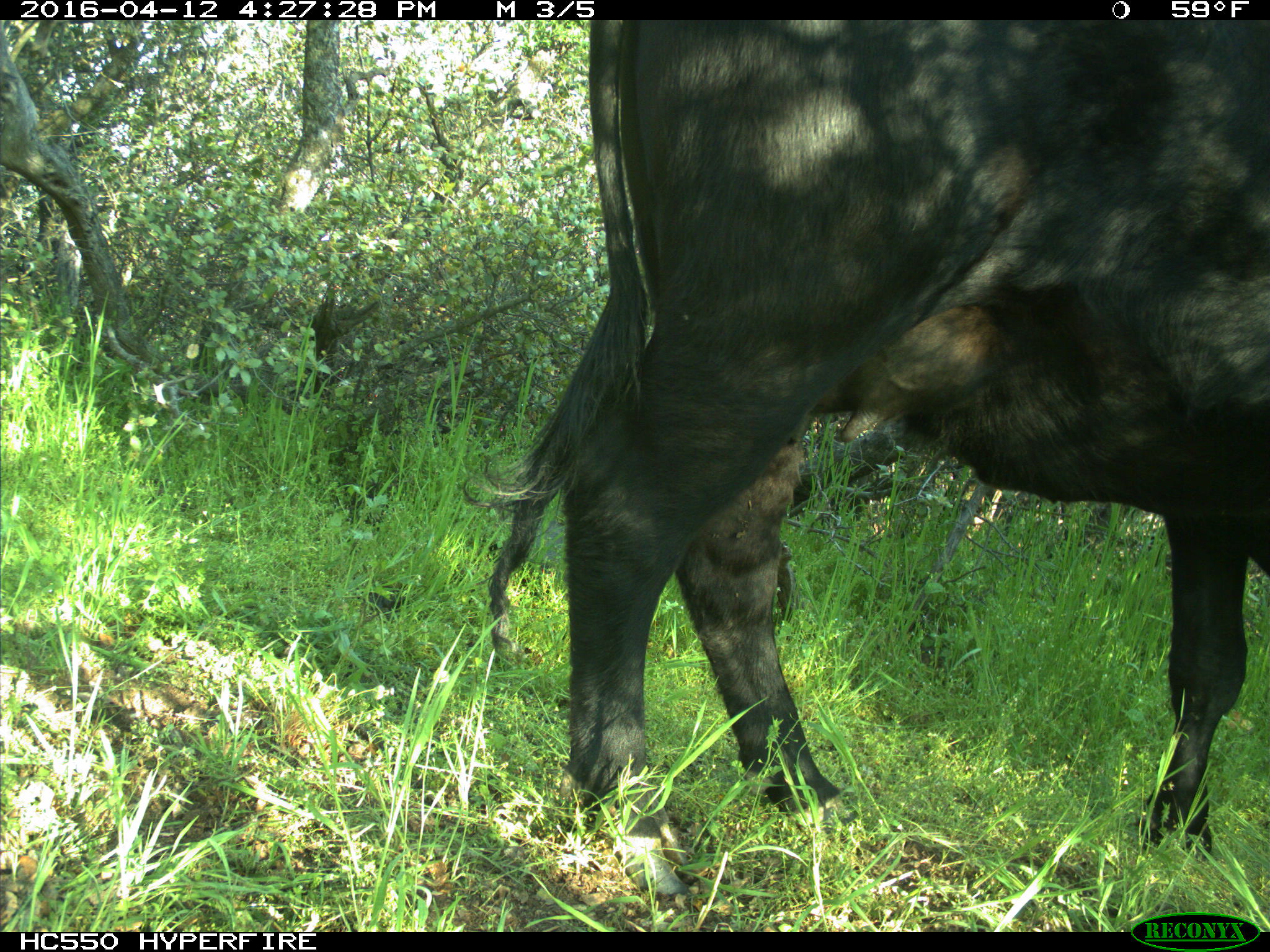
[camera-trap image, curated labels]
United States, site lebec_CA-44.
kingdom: Animalia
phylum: Chordata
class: Mammalia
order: Artiodactyla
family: Bovidae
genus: Bos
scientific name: Bos taurus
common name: domestic cow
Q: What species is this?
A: Bos taurus (domestic cow).